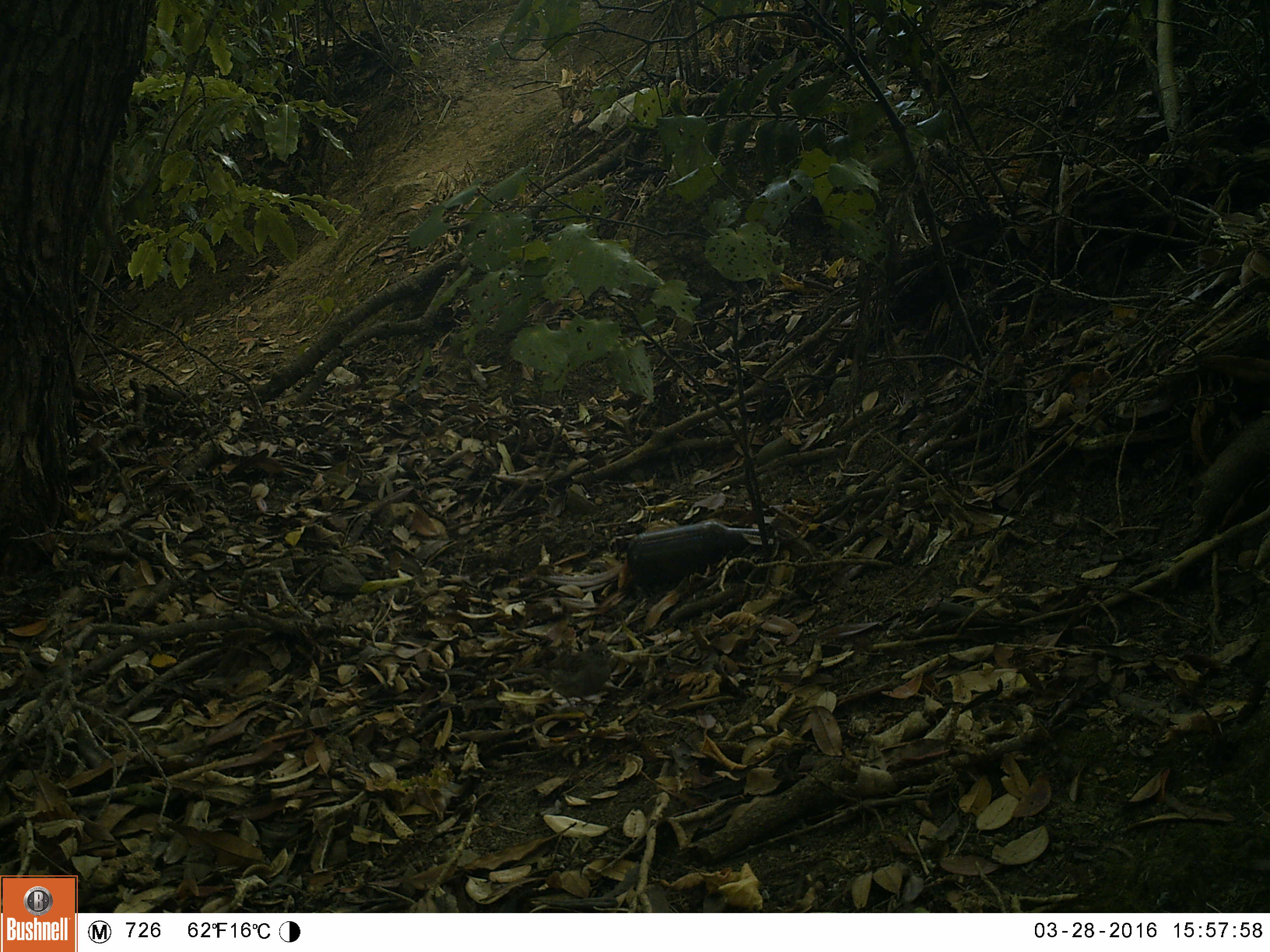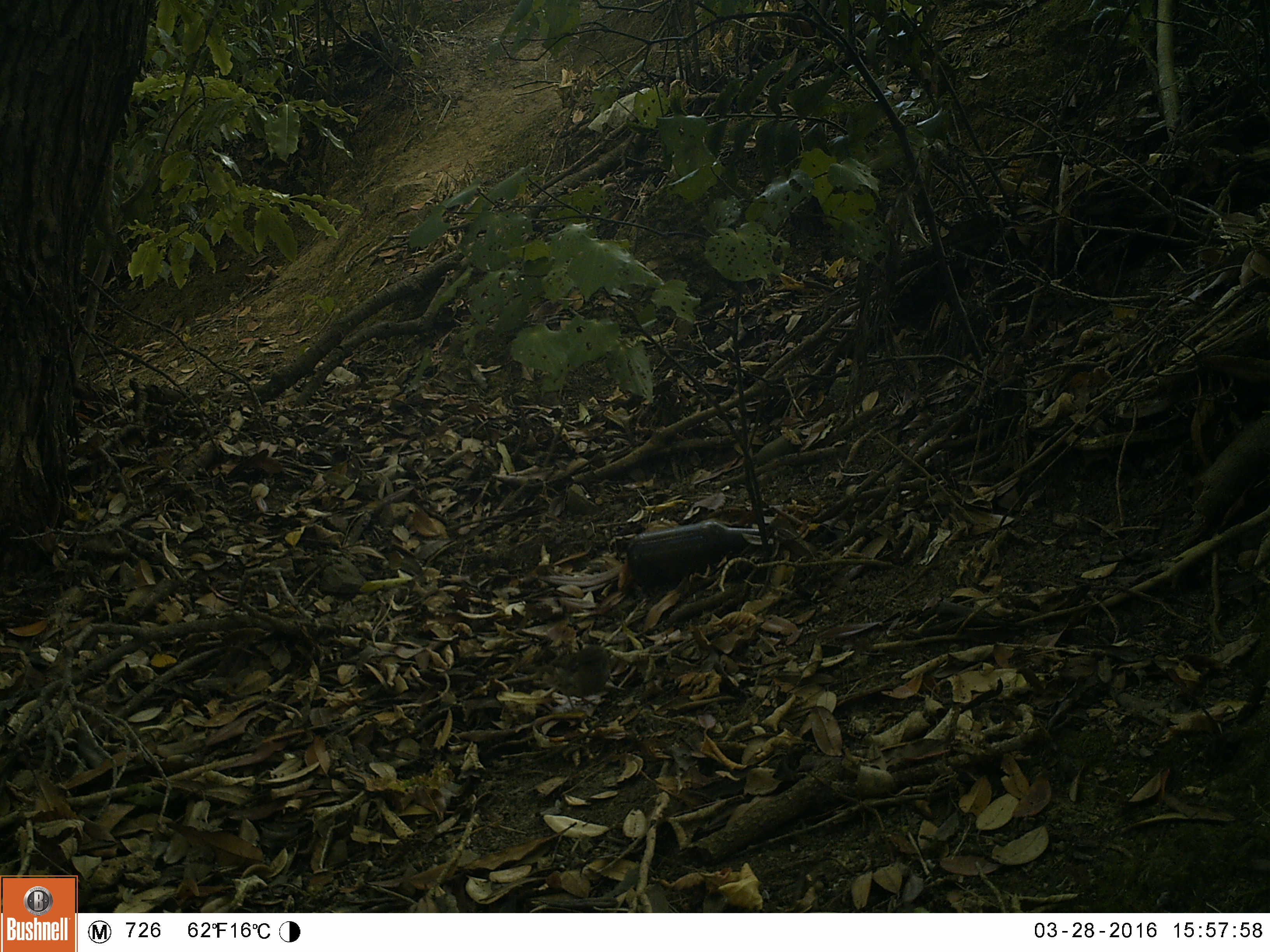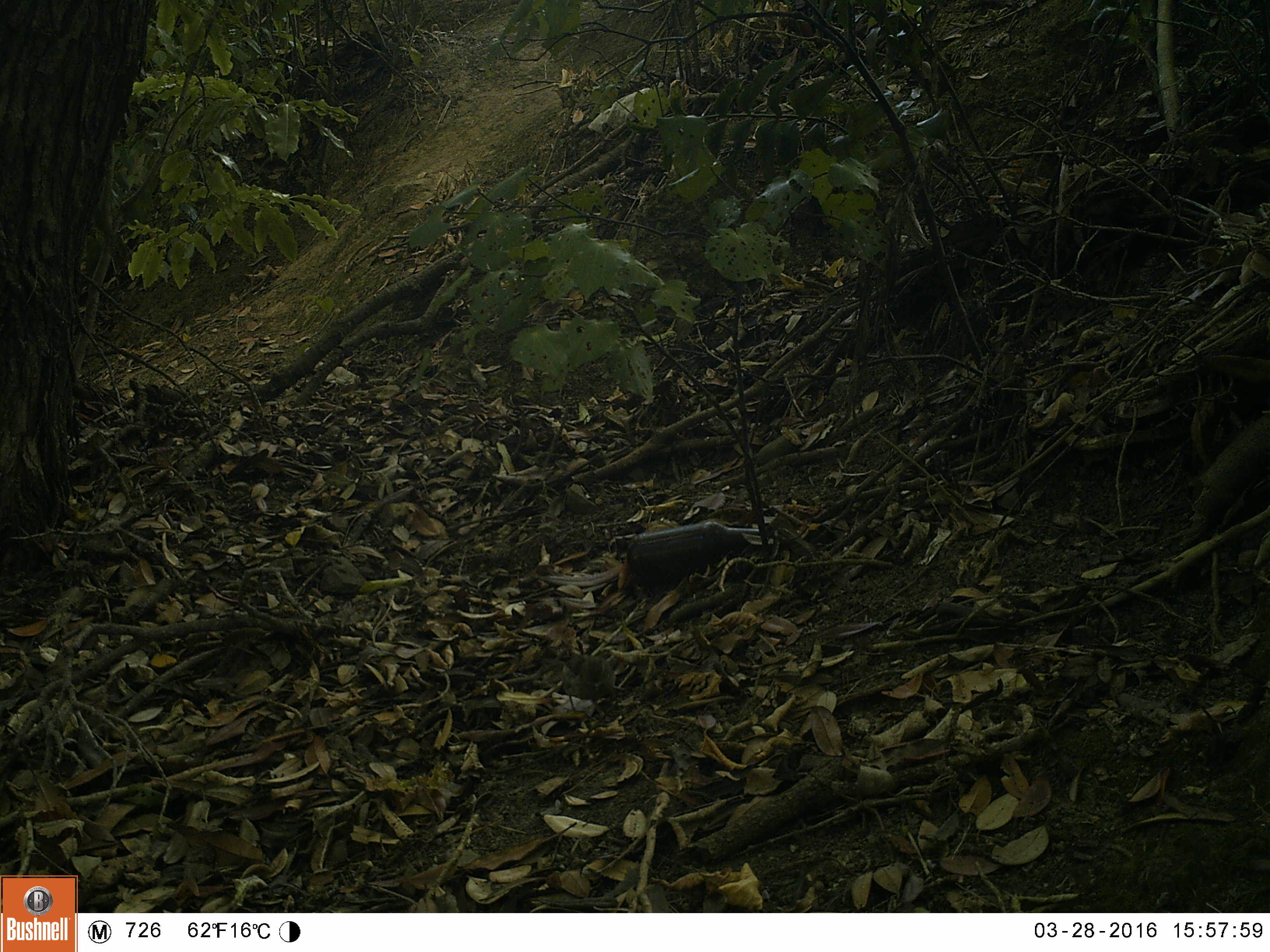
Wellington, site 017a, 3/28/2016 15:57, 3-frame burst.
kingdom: Animalia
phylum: Chordata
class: Aves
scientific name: Aves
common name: bird